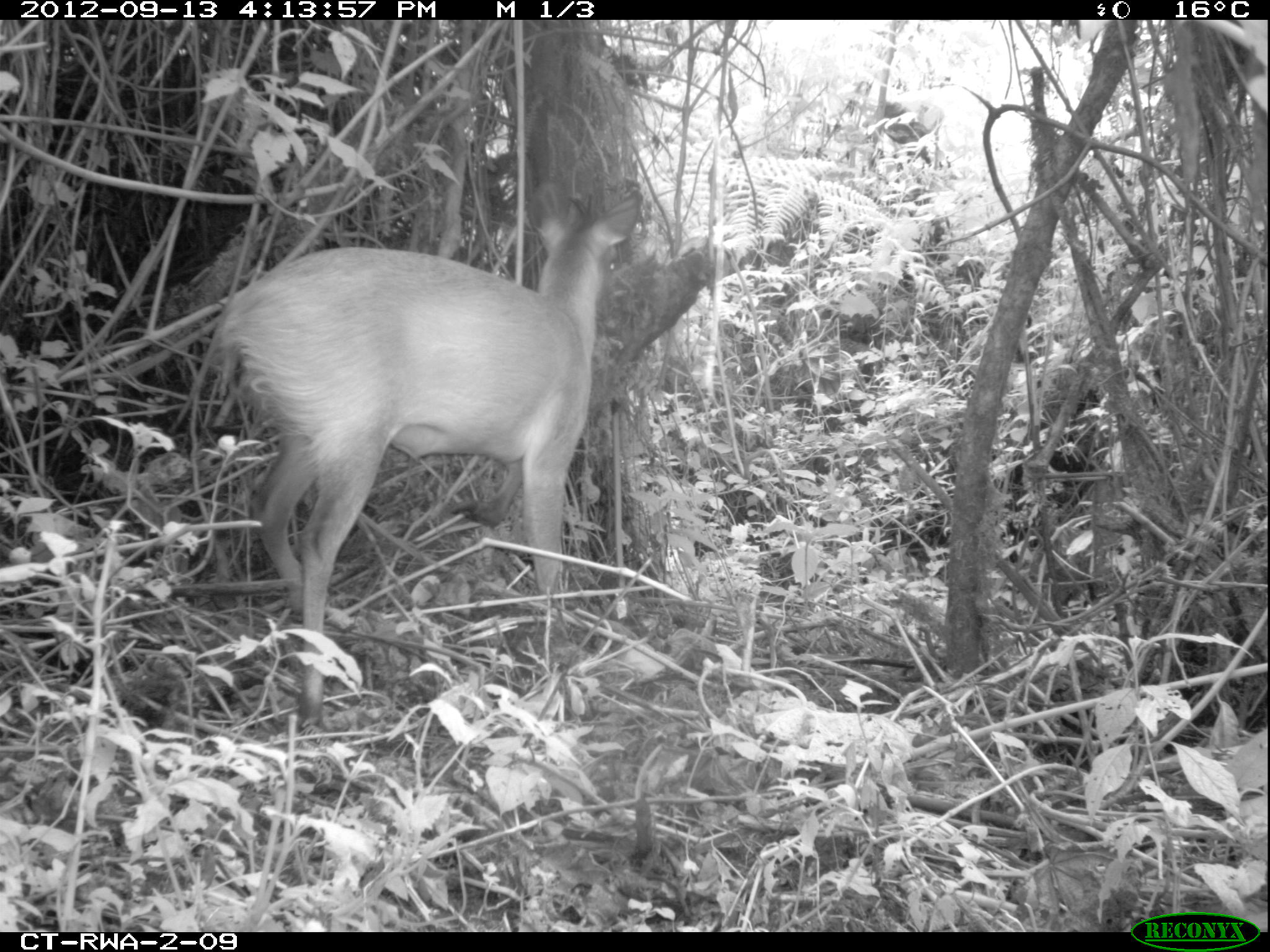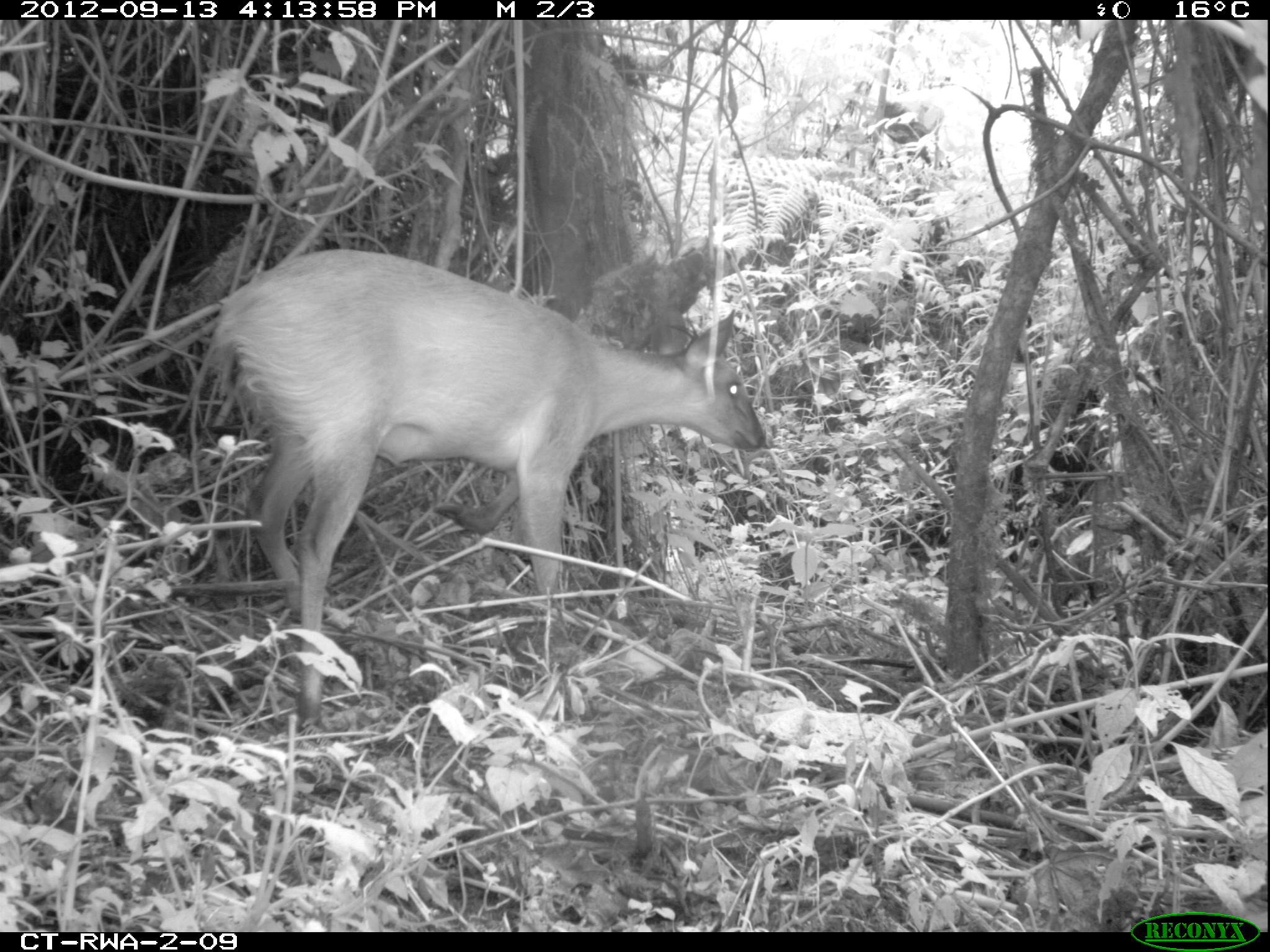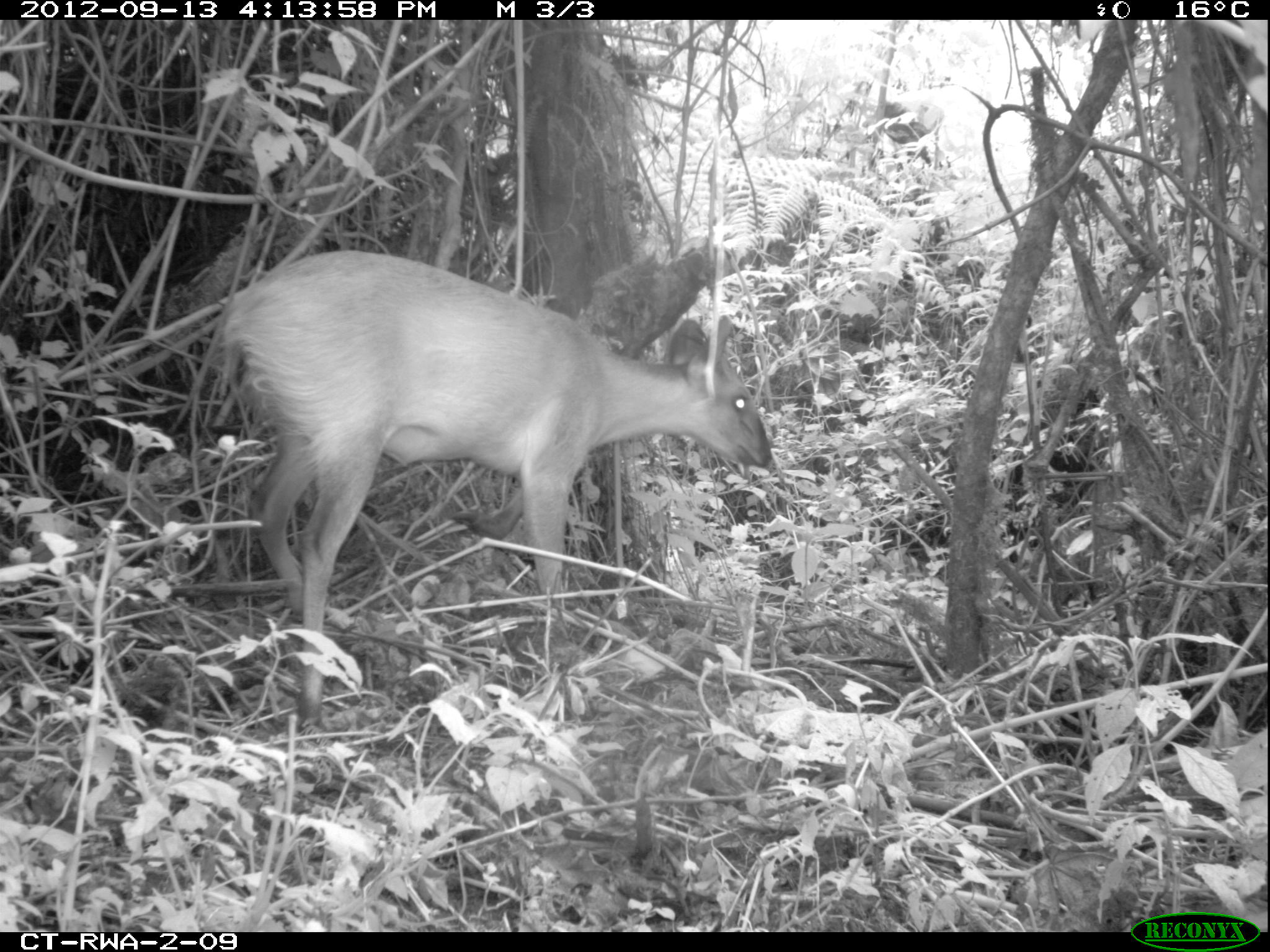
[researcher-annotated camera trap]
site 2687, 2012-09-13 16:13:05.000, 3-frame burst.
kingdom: Animalia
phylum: Chordata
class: Mammalia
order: Artiodactyla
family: Bovidae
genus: Cephalophus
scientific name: Cephalophus nigrifrons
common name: black-fronted duiker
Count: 1.